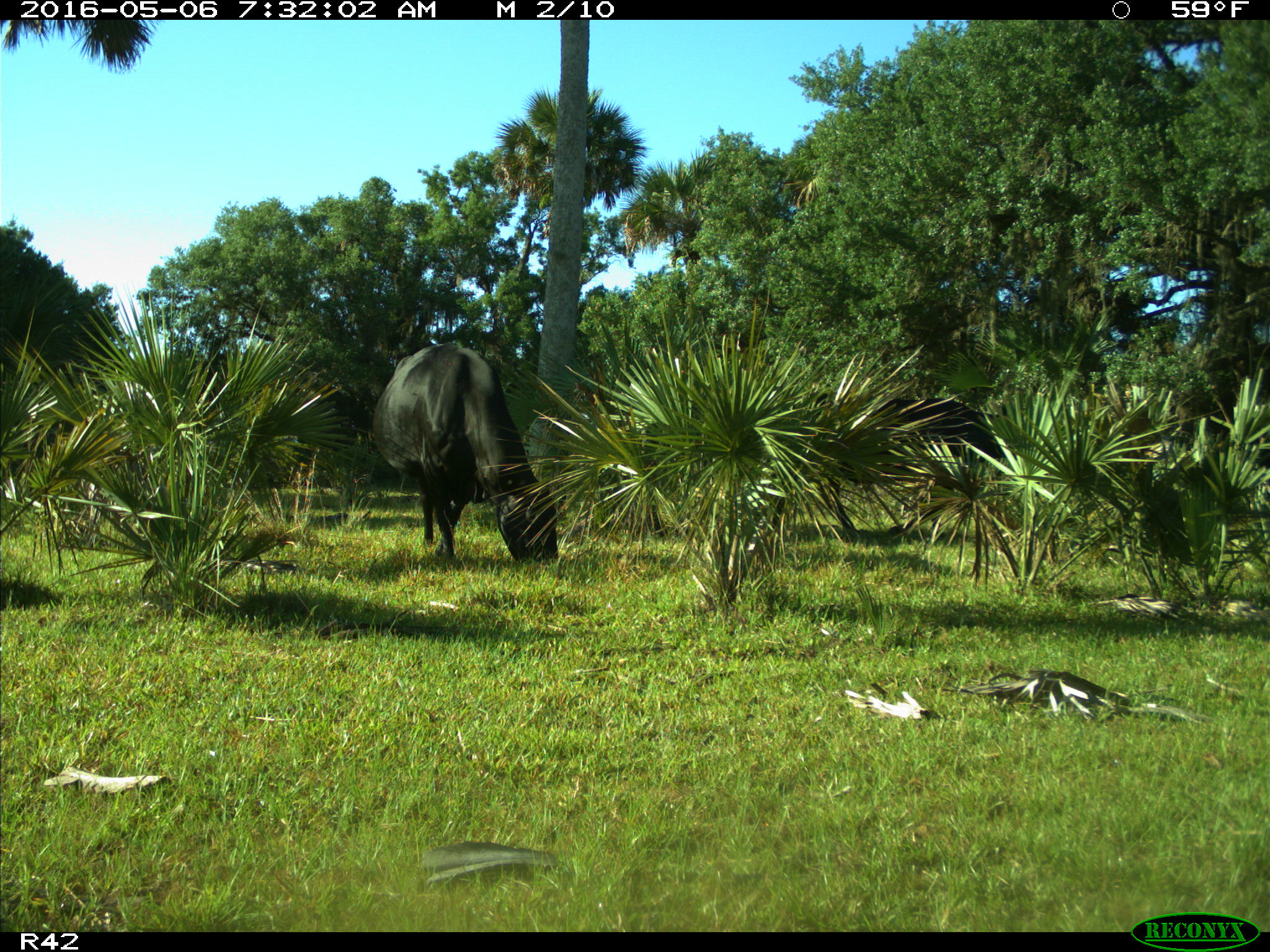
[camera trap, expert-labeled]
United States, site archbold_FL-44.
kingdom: Animalia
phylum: Chordata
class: Mammalia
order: Artiodactyla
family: Bovidae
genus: Bos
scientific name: Bos taurus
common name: domestic cow